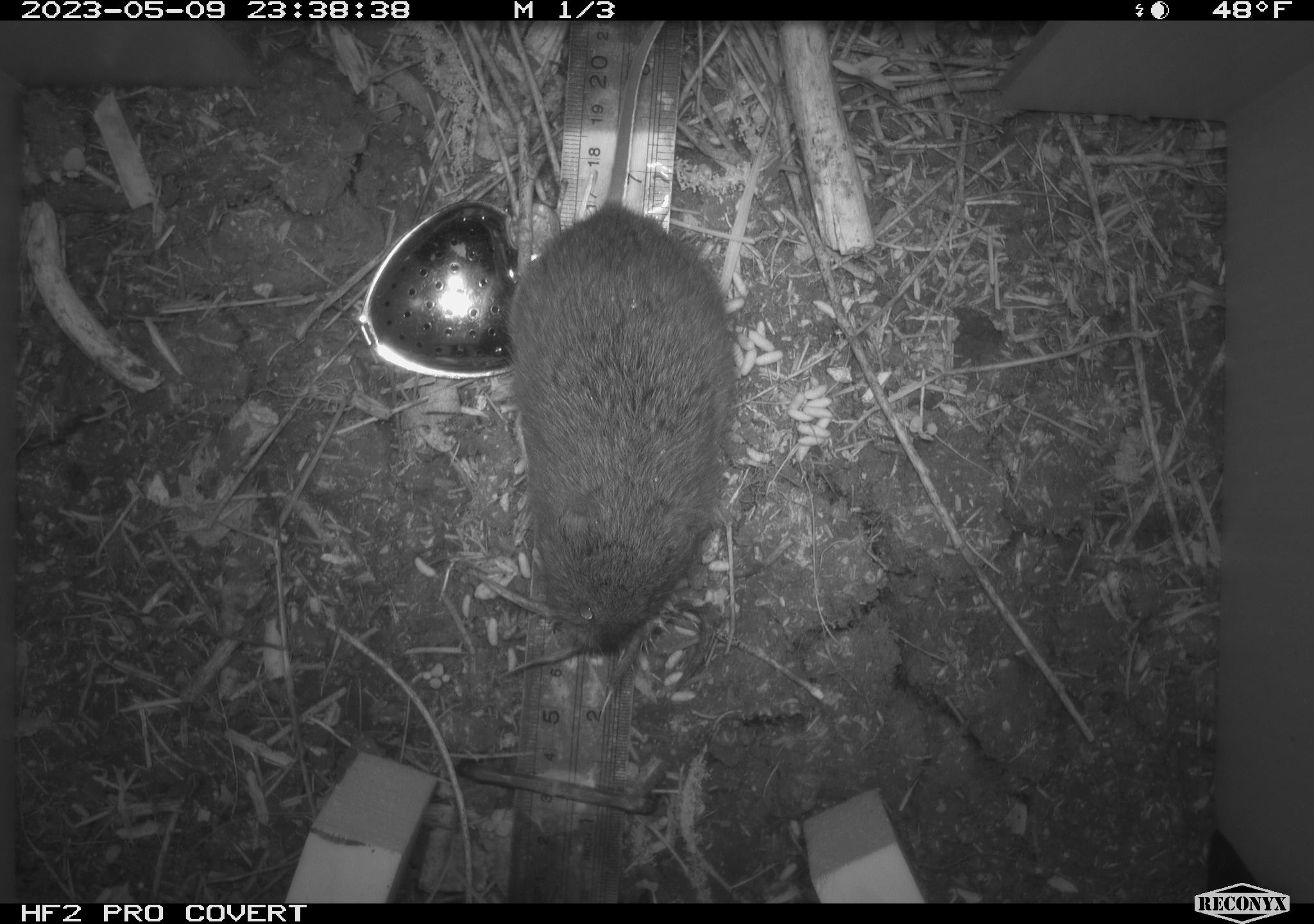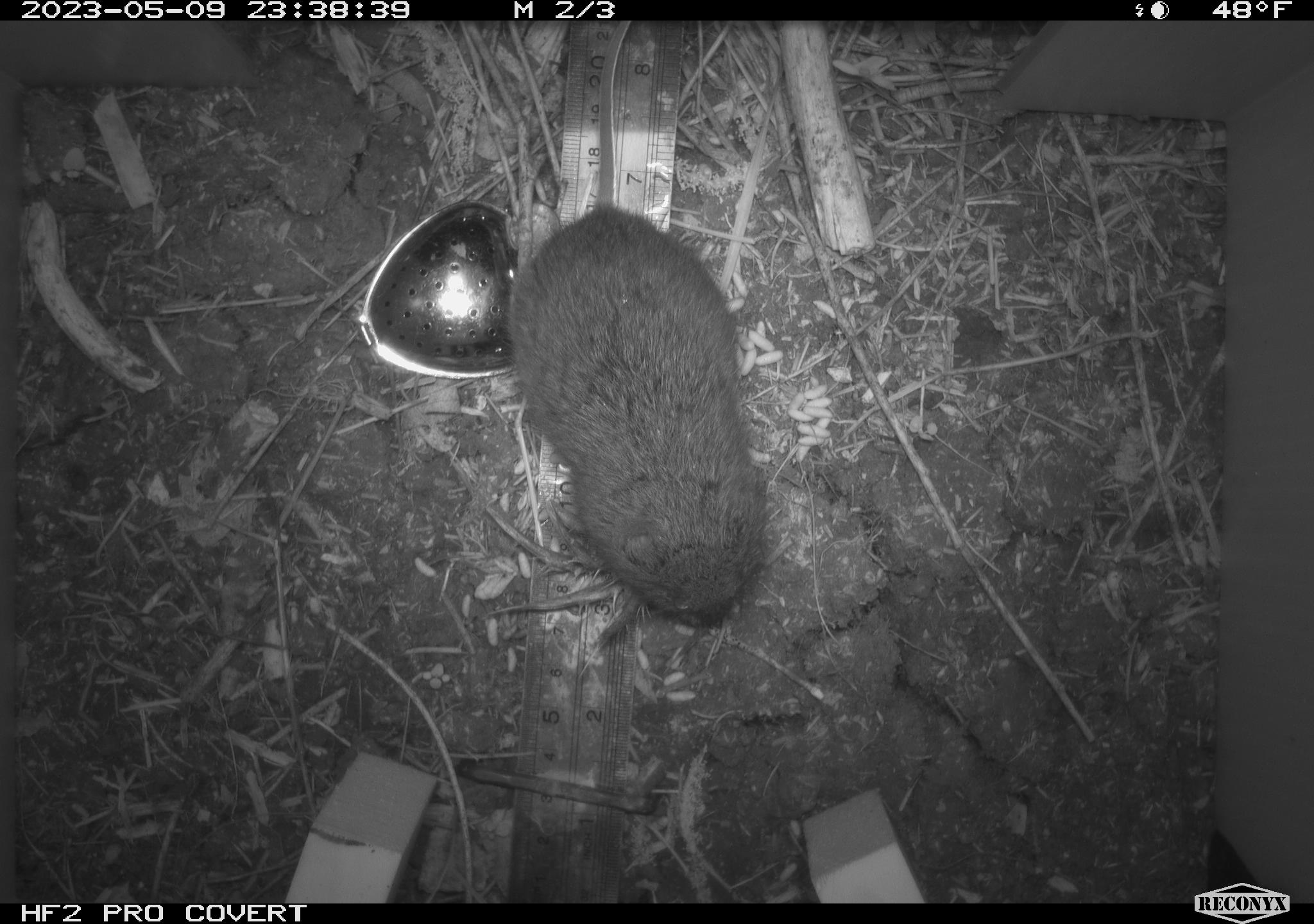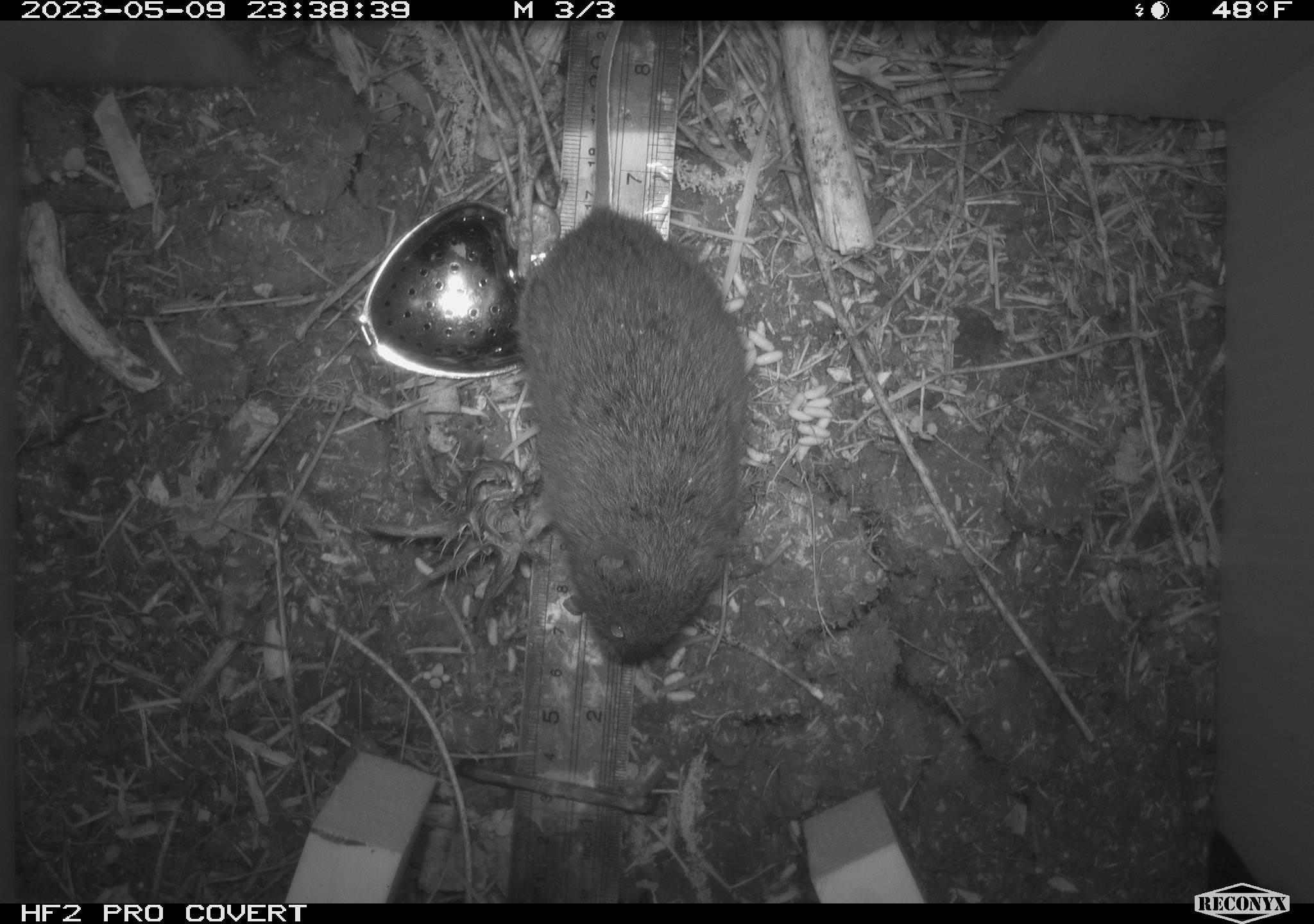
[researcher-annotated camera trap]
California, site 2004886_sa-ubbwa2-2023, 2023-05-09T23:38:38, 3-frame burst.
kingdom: Animalia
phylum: Chordata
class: Mammalia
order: Rodentia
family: Cricetidae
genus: Microtus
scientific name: Microtus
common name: meadow vole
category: microtus species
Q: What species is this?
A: Microtus species (meadow vole) (Microtus).